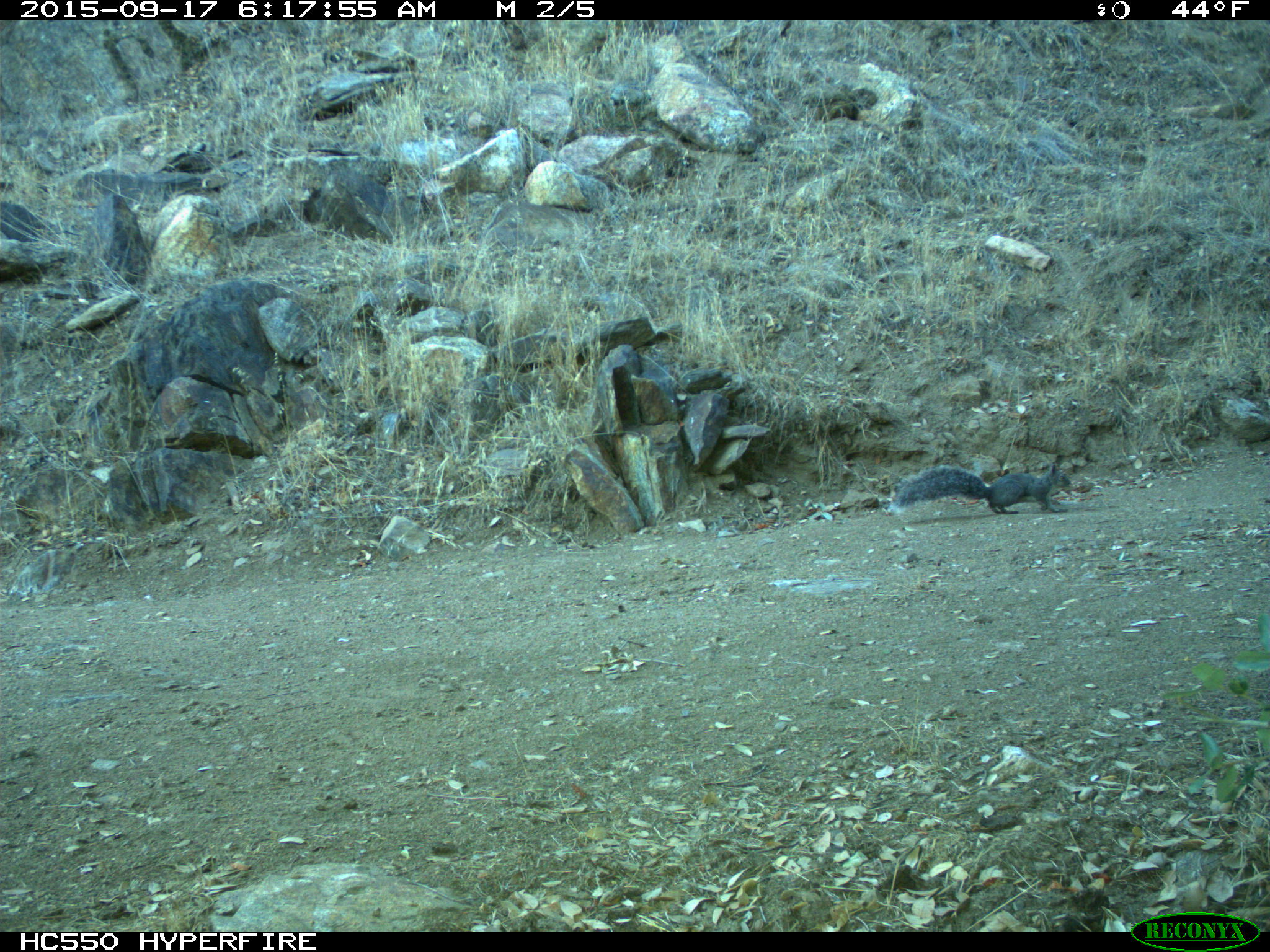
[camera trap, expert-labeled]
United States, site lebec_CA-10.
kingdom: Animalia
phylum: Chordata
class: Mammalia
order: Rodentia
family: Sciuridae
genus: Sciurus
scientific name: Sciurus carolinensis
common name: eastern gray squirrel